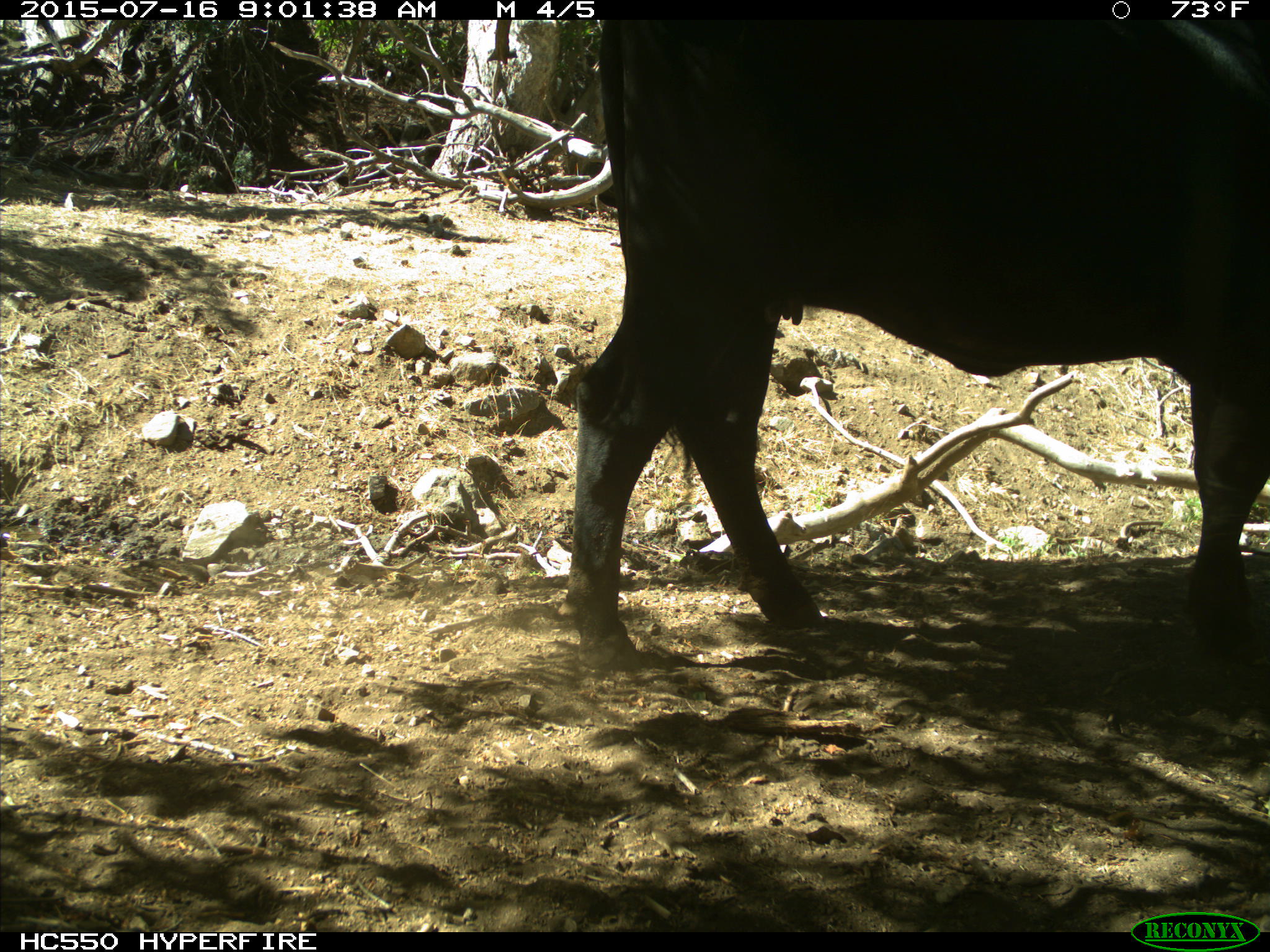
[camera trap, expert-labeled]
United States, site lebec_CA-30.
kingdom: Animalia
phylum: Chordata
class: Mammalia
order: Artiodactyla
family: Bovidae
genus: Bos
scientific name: Bos taurus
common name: domestic cow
Bos taurus (domestic cow).